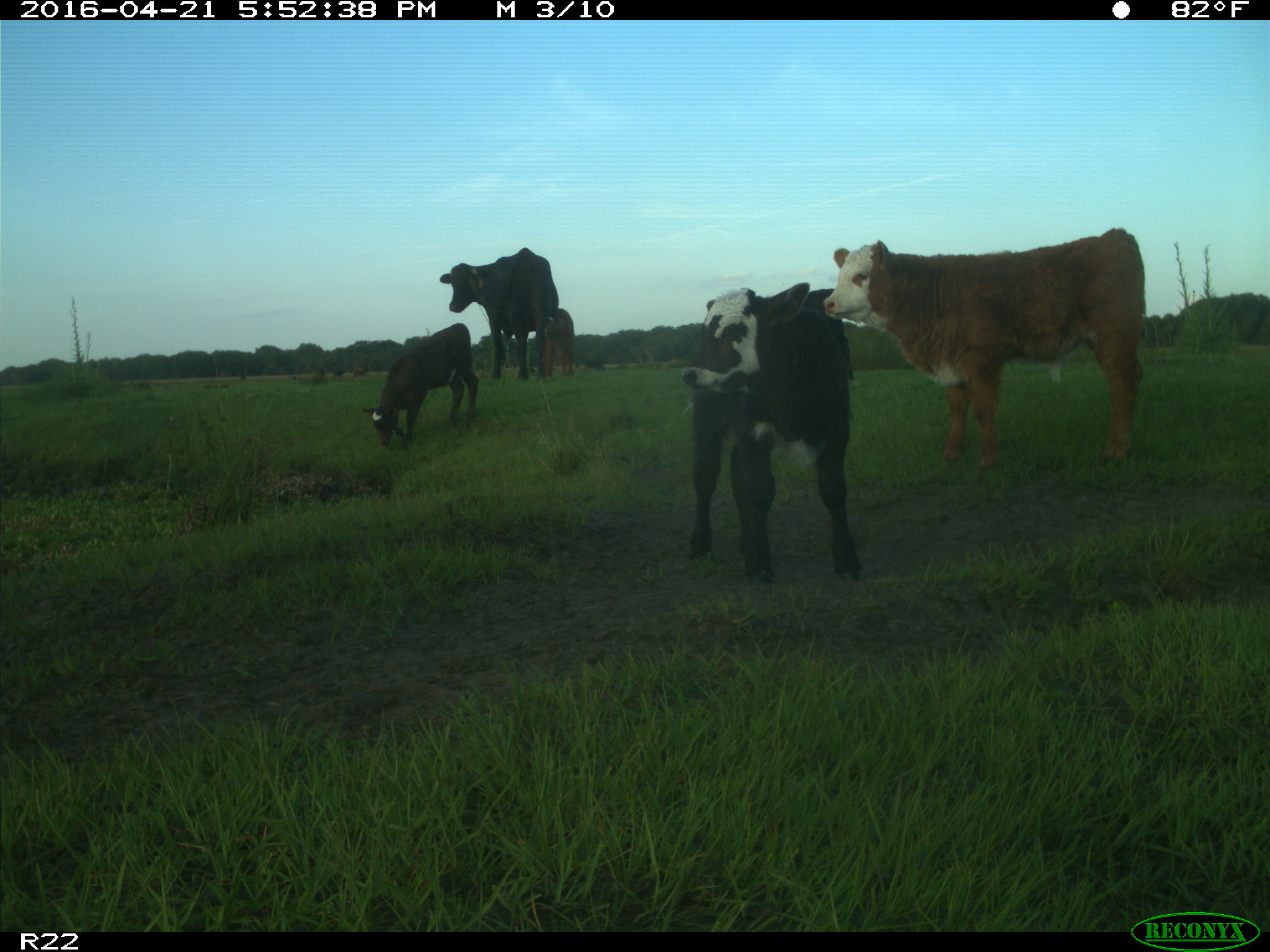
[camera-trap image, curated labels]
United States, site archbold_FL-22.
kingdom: Animalia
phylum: Chordata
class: Mammalia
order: Artiodactyla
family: Bovidae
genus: Bos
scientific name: Bos taurus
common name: domestic cow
Bos taurus (domestic cow).